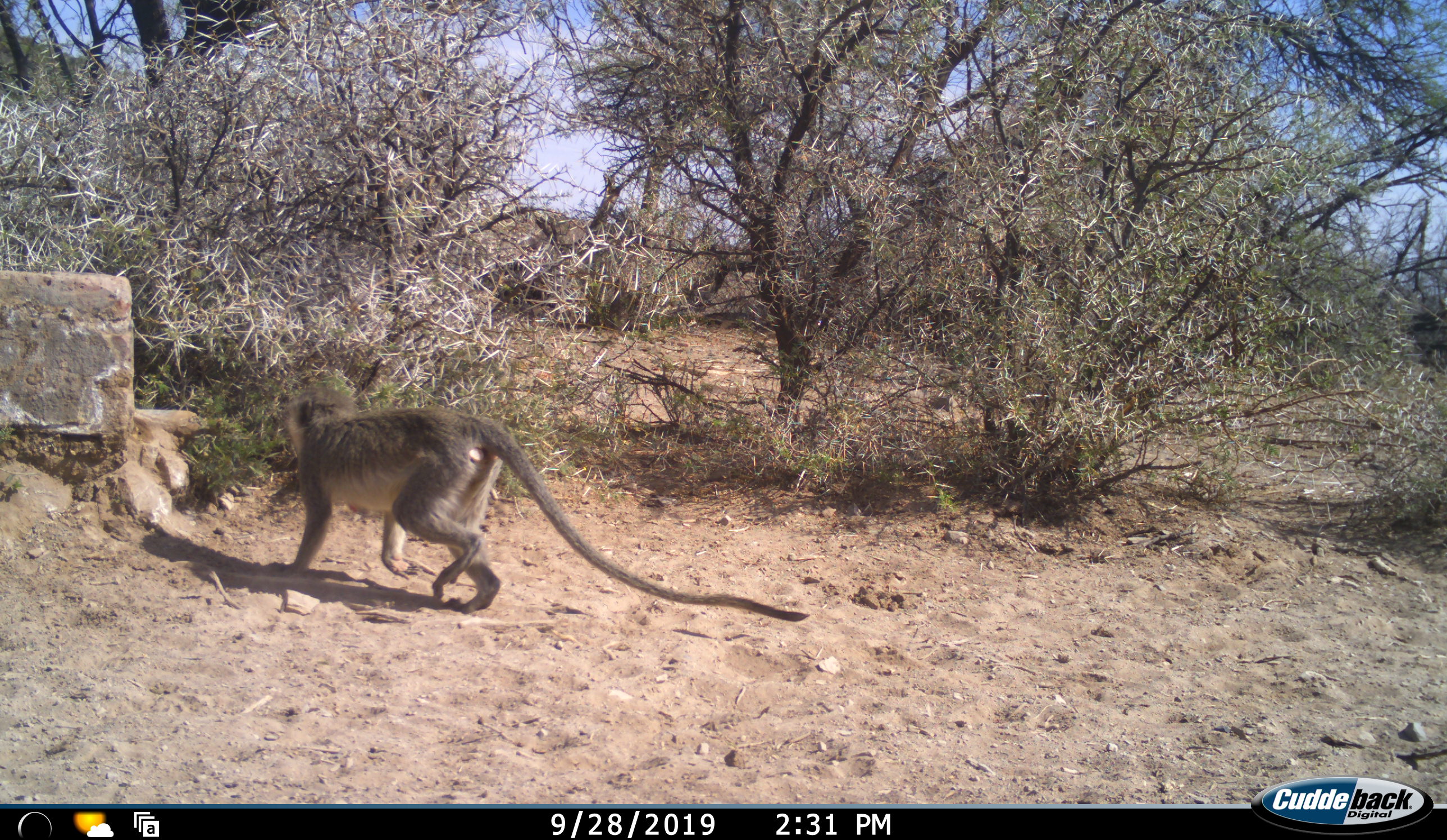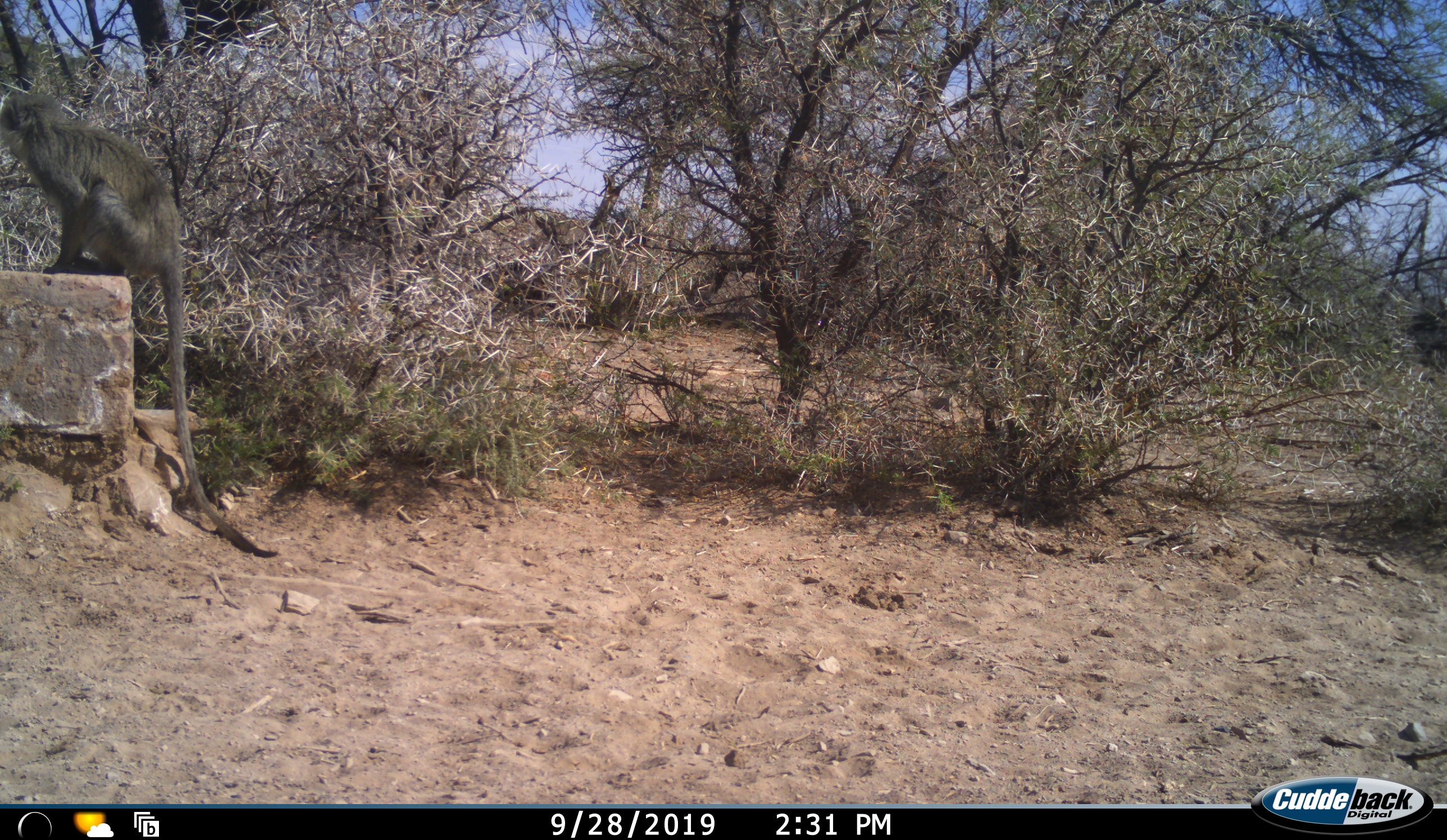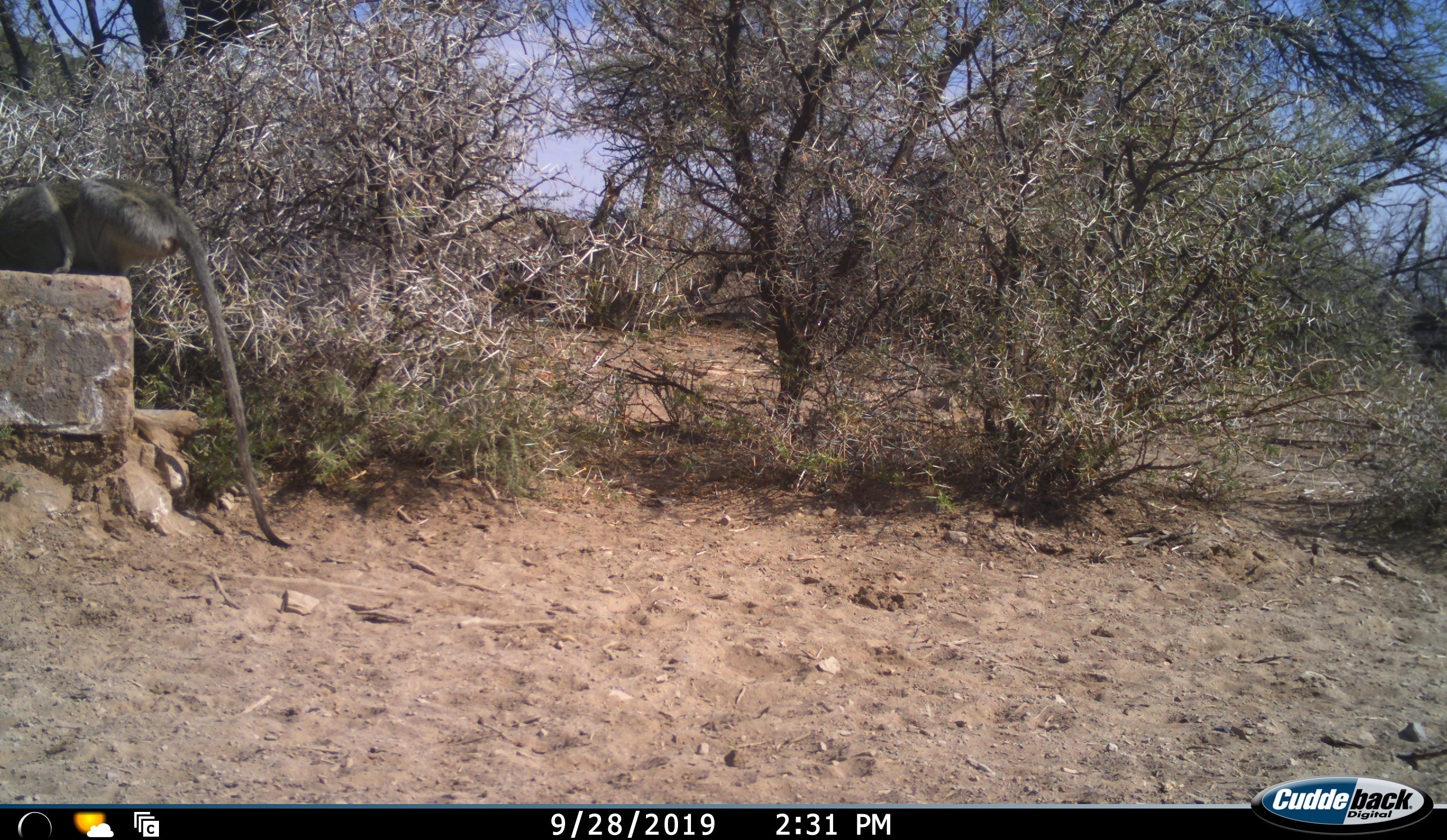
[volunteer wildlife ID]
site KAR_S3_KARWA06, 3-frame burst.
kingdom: Animalia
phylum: Chordata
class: Mammalia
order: Primates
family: Cercopithecidae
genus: Chlorocebus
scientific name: Chlorocebus pygerythrus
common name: vervet monkey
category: monkeyvervet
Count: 1.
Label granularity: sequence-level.